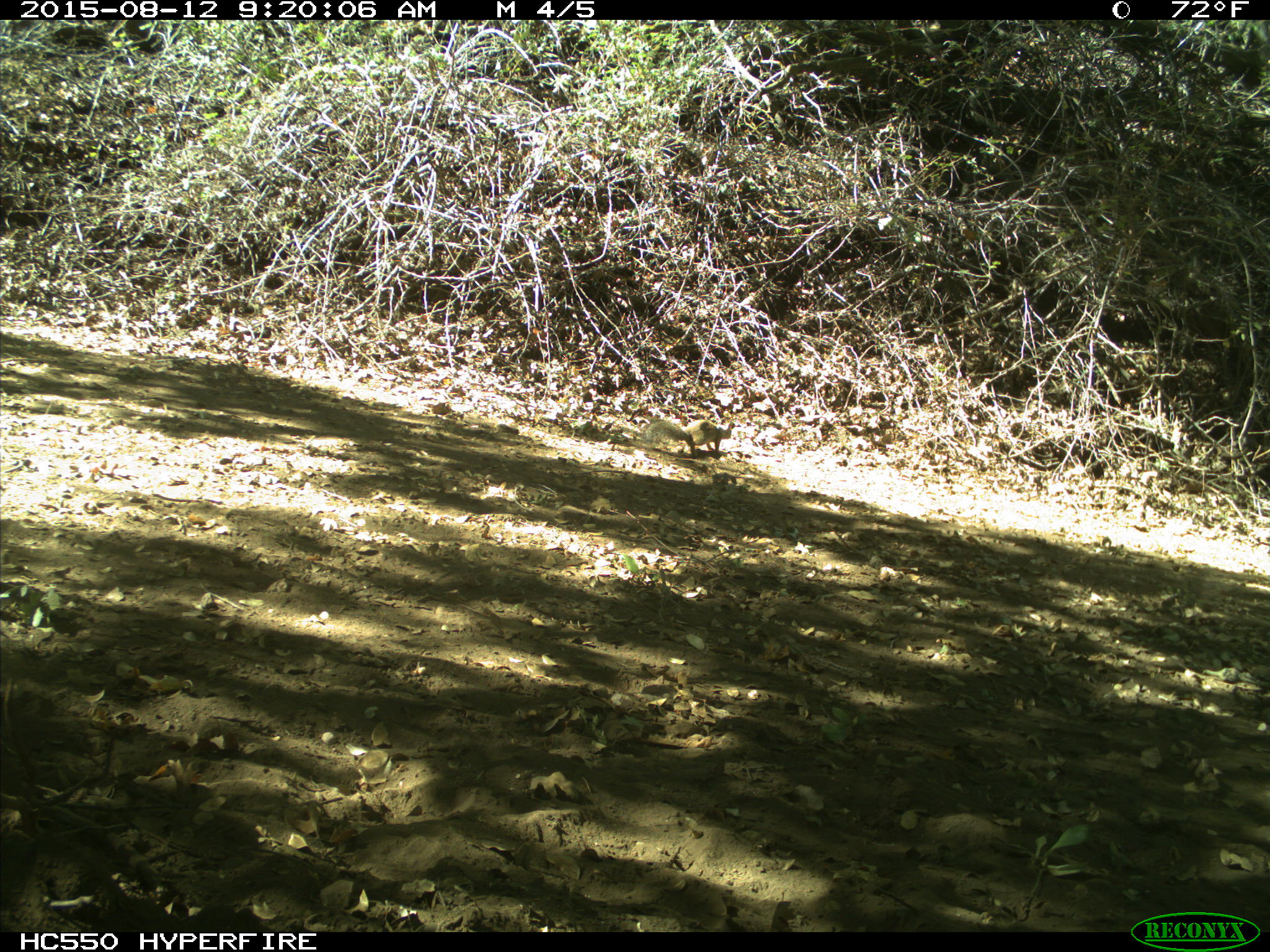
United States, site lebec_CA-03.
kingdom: Animalia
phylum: Chordata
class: Mammalia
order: Rodentia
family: Sciuridae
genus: Otospermophilus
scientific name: Otospermophilus beecheyi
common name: california ground squirrel